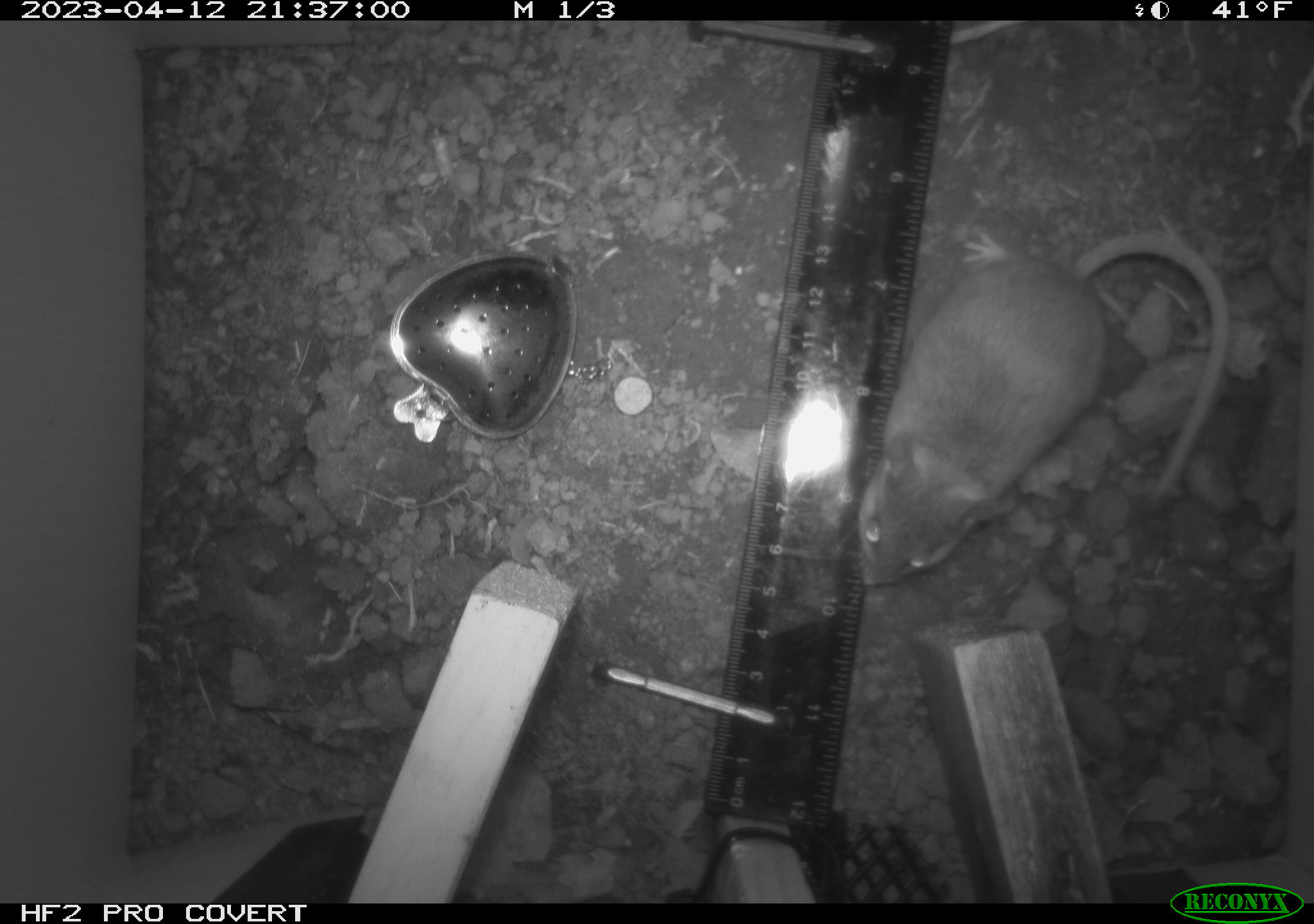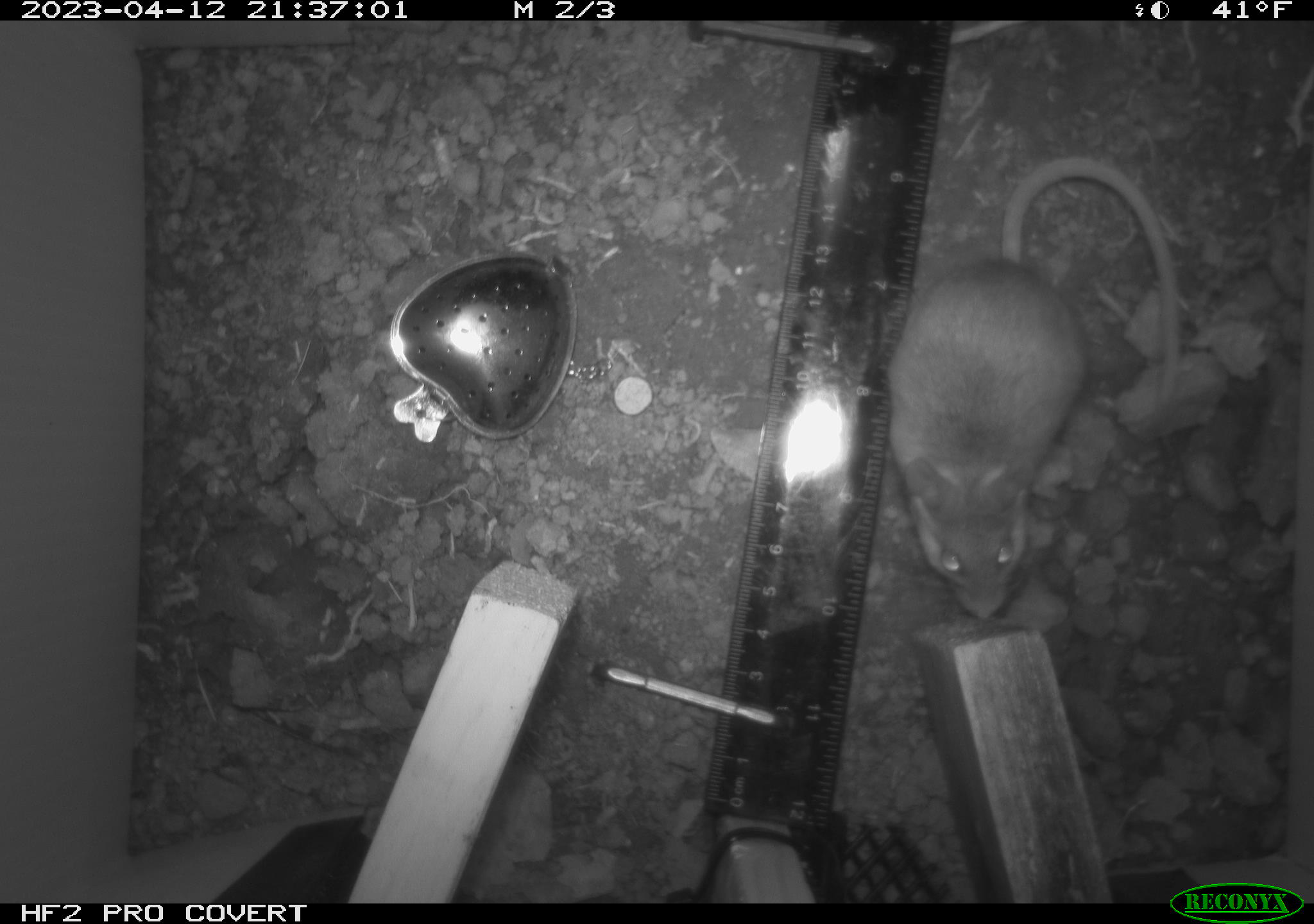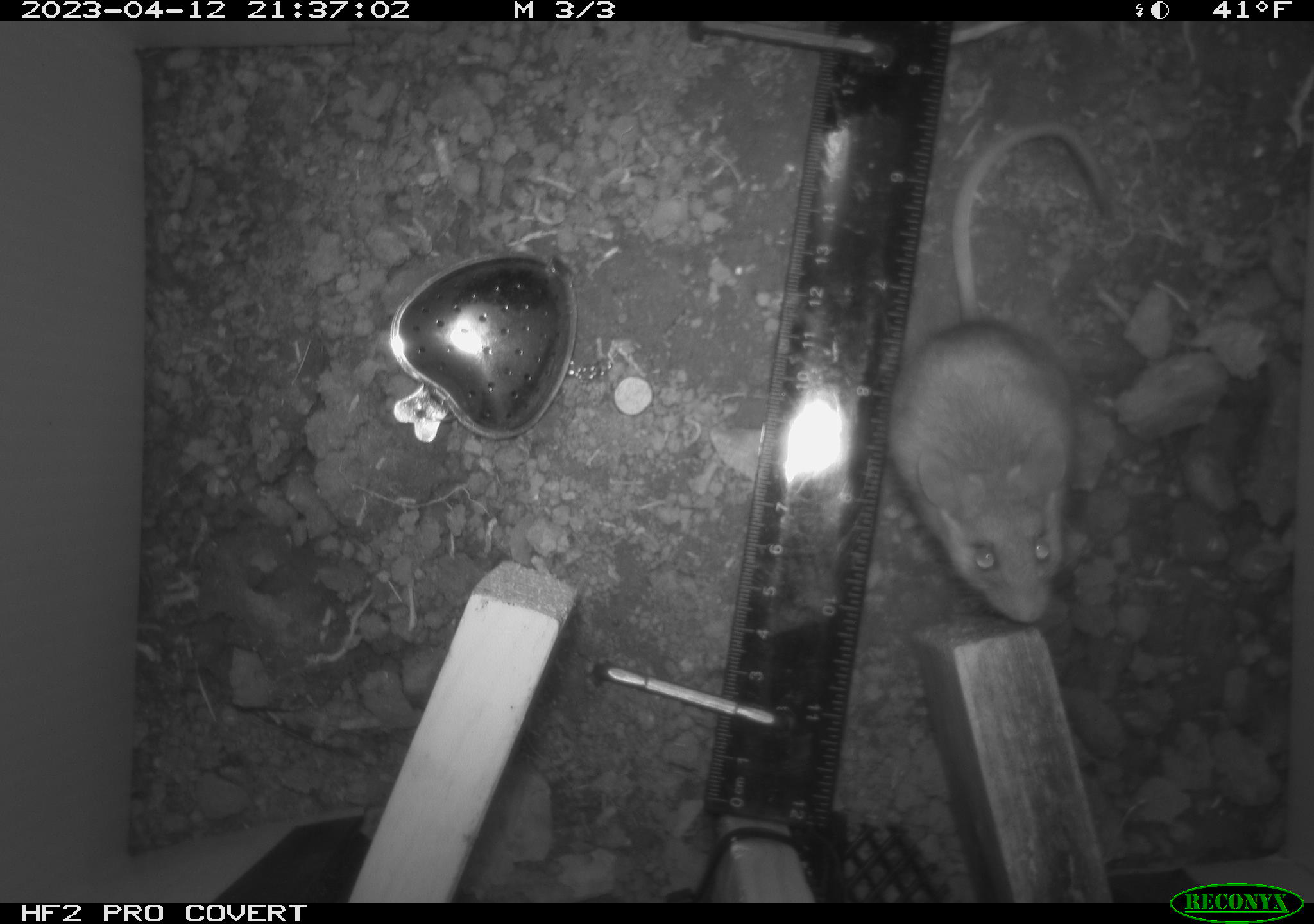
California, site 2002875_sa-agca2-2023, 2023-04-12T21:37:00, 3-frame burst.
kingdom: Animalia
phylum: Chordata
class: Mammalia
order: Rodentia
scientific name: Rodentia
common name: mouse species